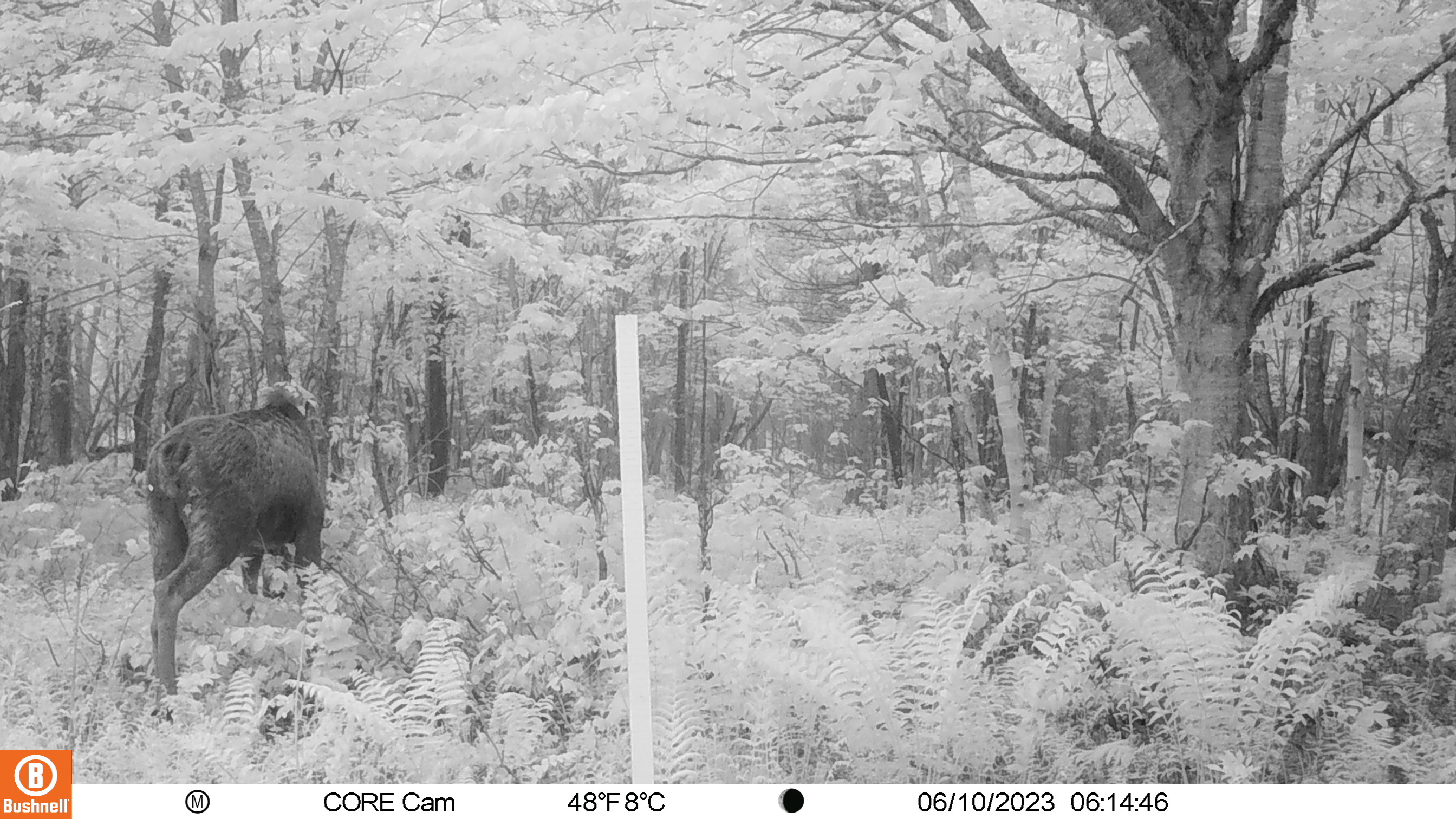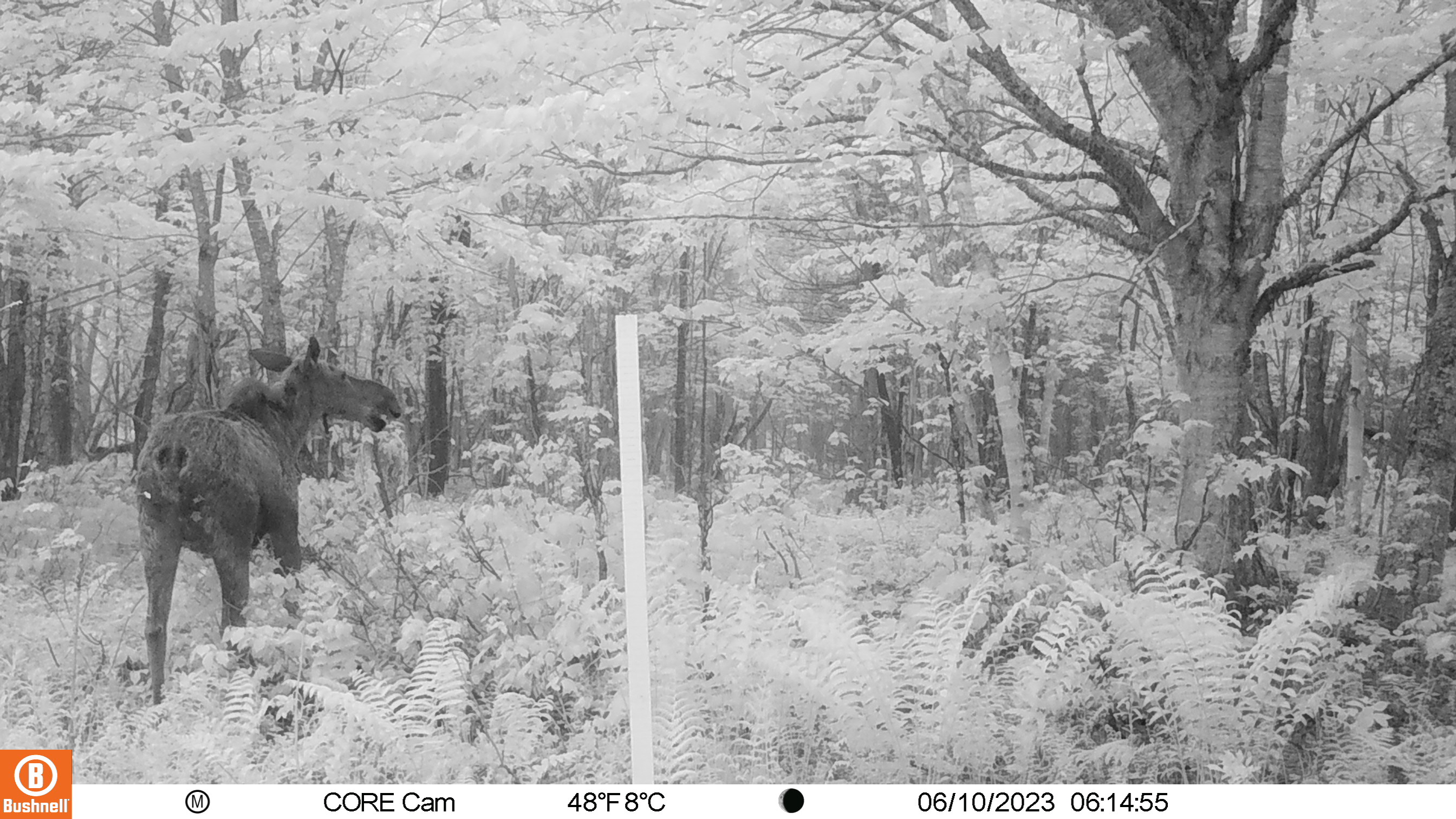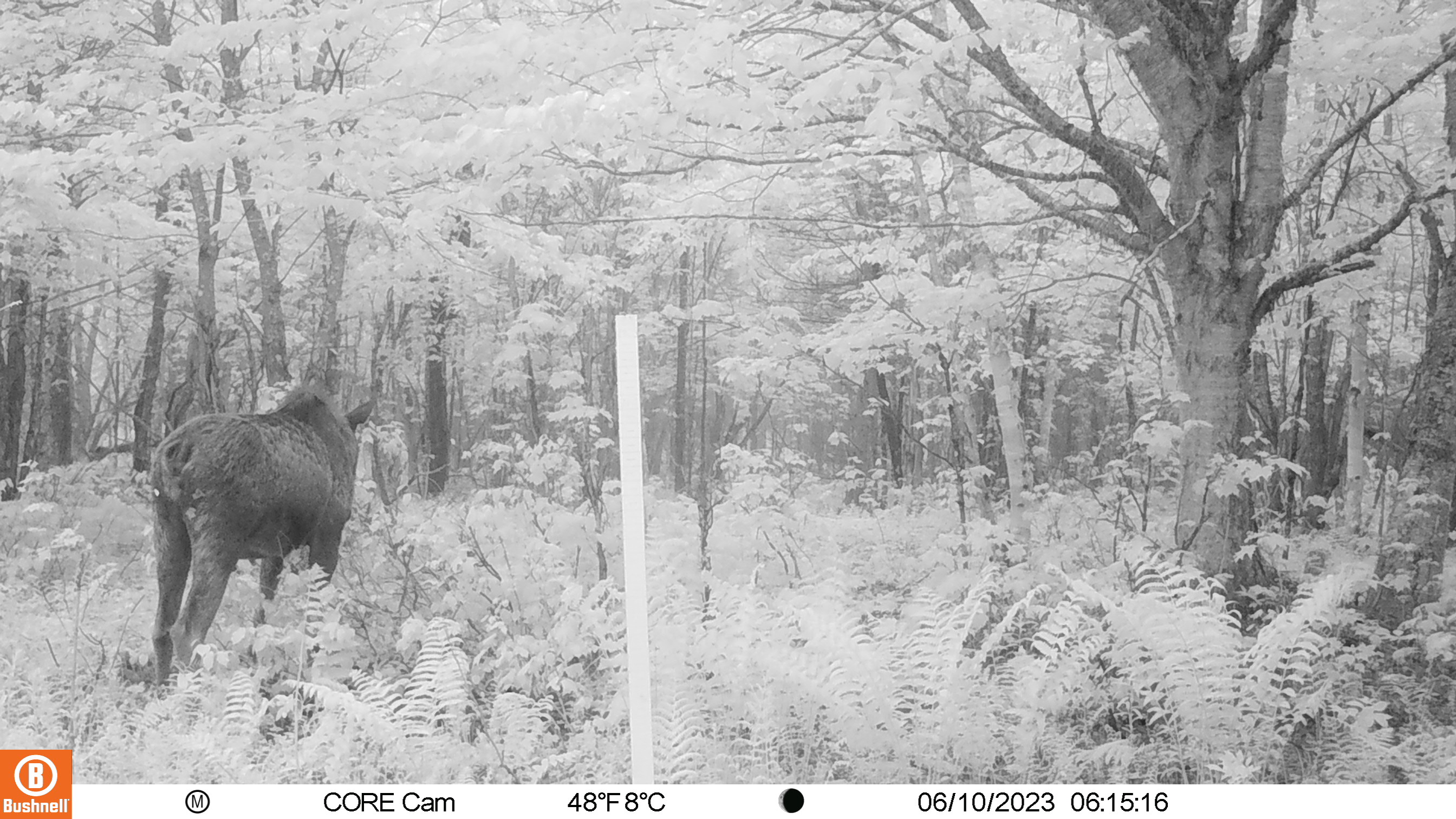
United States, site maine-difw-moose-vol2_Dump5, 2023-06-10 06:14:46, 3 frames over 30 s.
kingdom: Animalia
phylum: Chordata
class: Mammalia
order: Artiodactyla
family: Cervidae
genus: Alces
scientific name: Alces alces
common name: moose